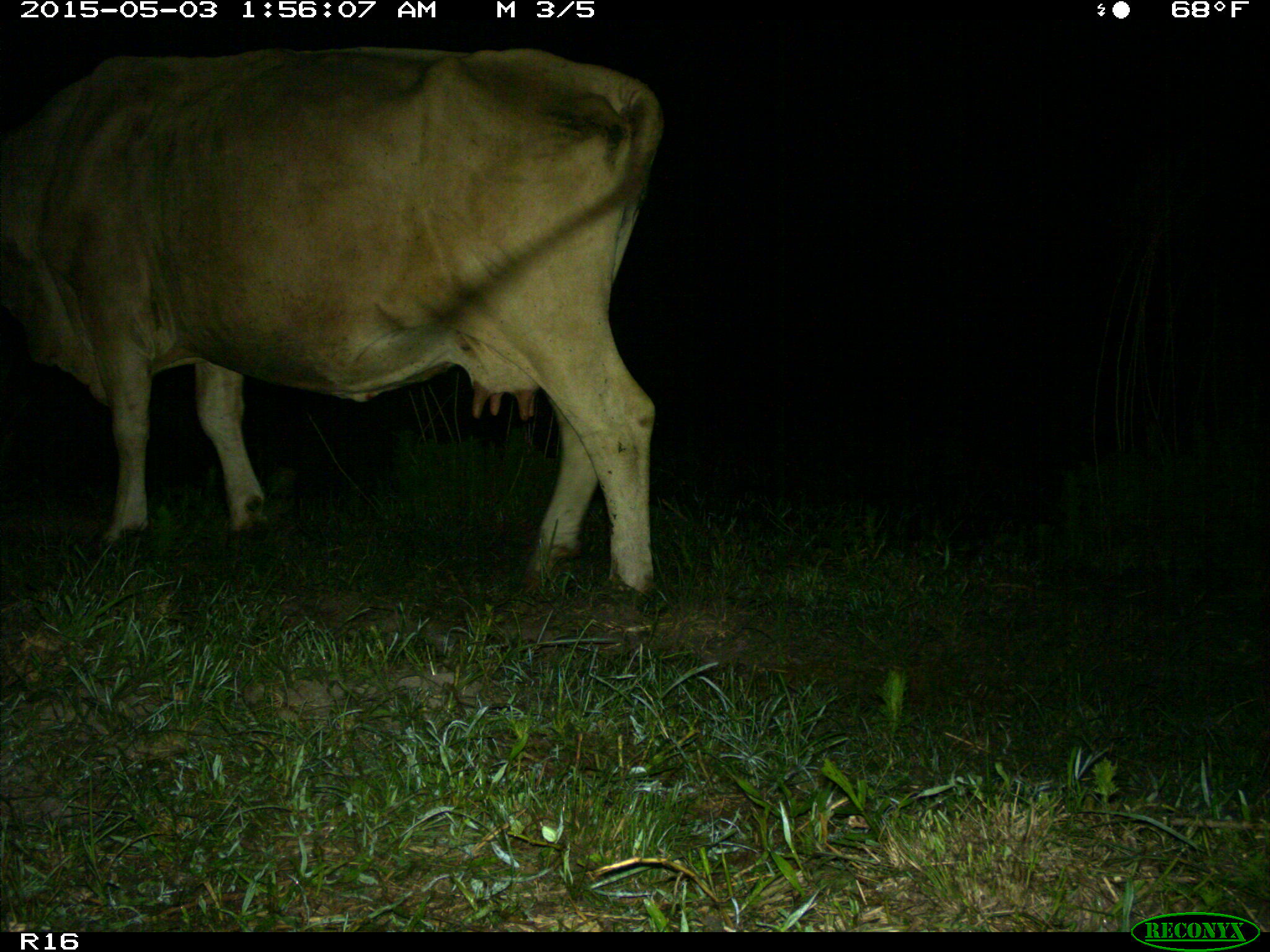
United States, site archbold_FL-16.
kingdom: Animalia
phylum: Chordata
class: Mammalia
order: Artiodactyla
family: Bovidae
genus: Bos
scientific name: Bos taurus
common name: domestic cow